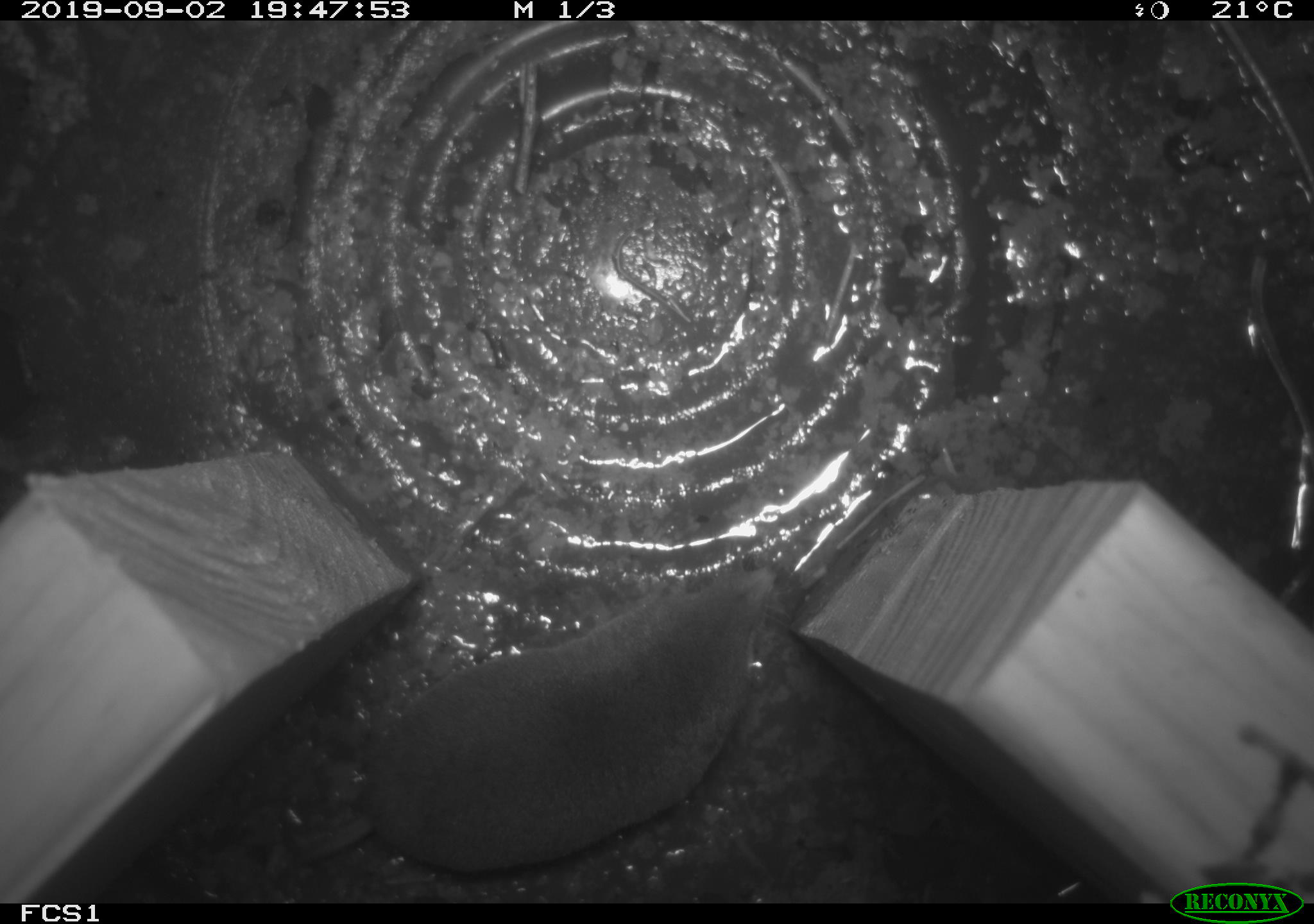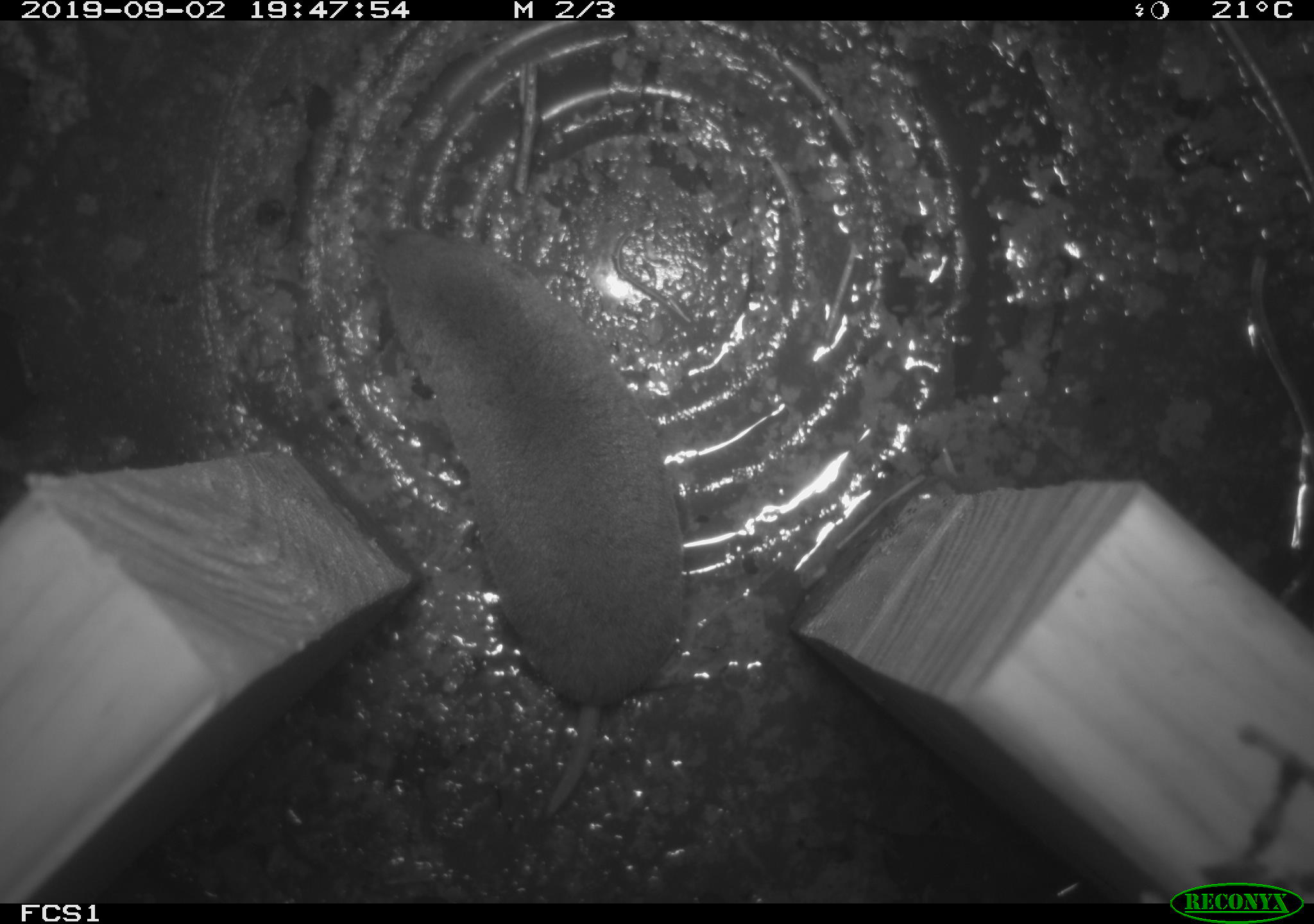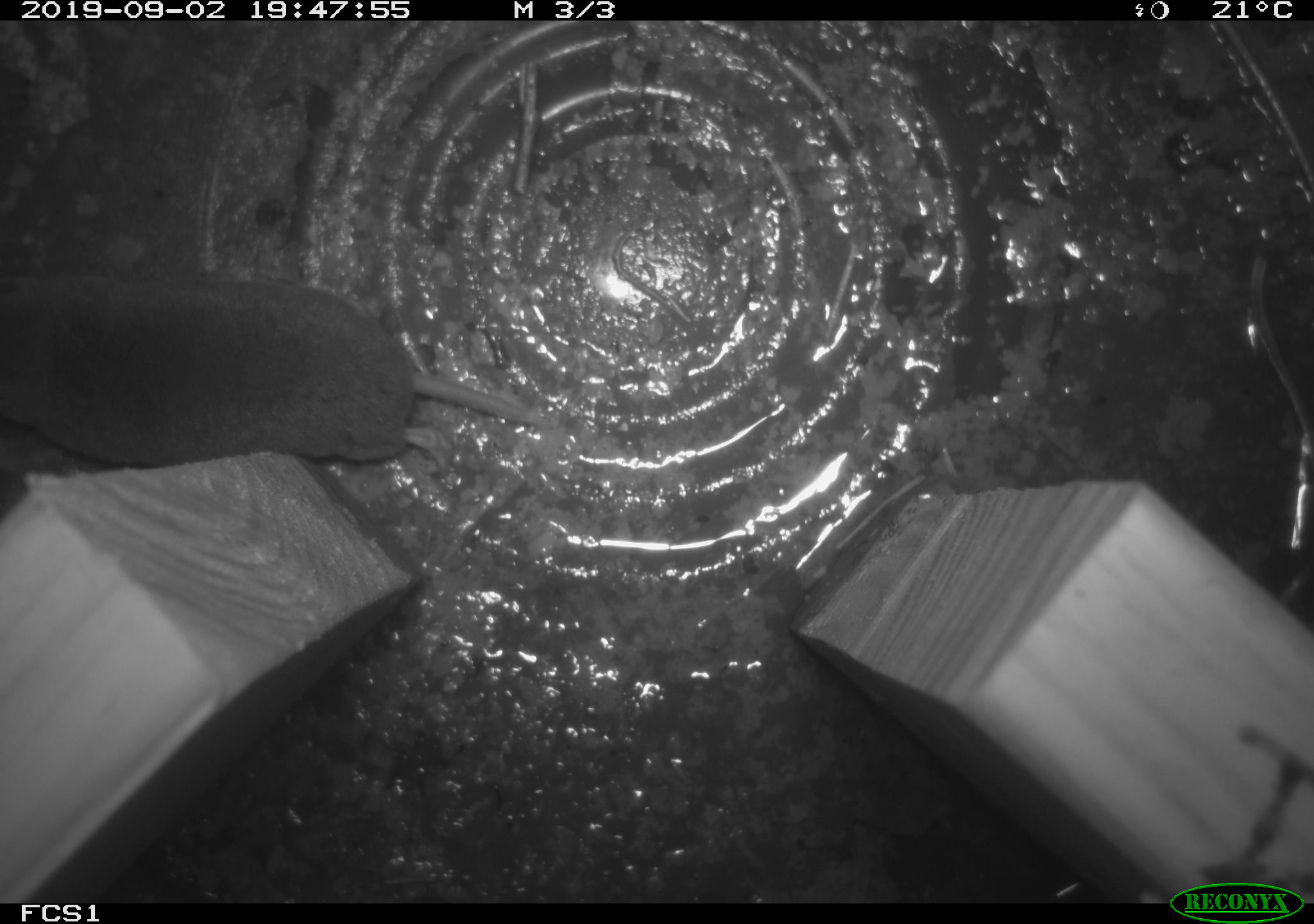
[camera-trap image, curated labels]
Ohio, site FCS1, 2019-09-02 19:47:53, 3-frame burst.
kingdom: Animalia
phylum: Chordata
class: Mammalia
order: Eulipotyphla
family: Soricidae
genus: Blarina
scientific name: Blarina brevicauda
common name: northern short-tailed shrew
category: n. short-tailed shrew